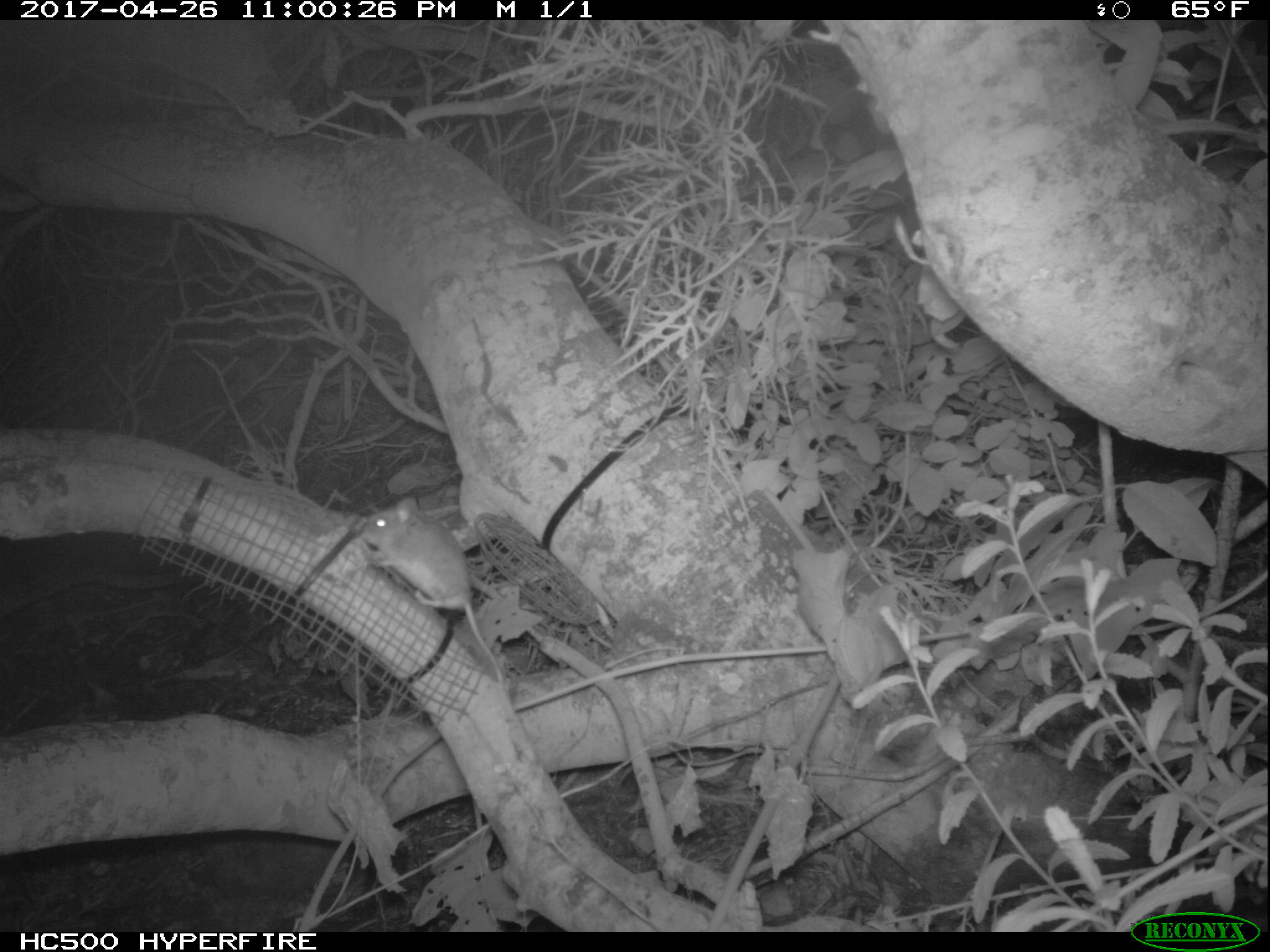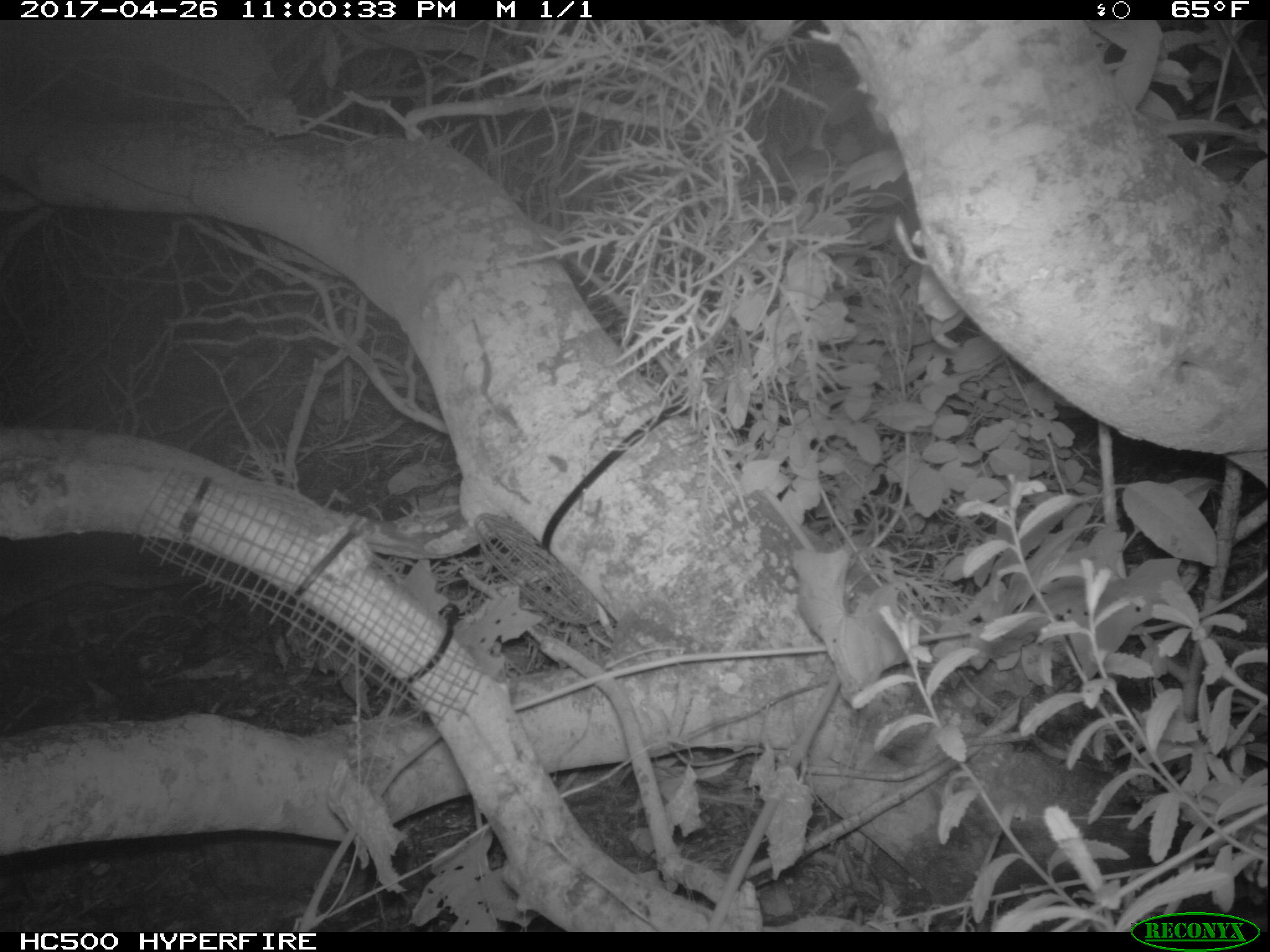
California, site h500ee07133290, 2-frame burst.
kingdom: Animalia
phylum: Chordata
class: Mammalia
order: Rodentia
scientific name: Rodentia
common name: rodent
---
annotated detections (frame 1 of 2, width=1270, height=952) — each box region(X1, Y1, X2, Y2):
rodent: region(361, 497, 504, 689)